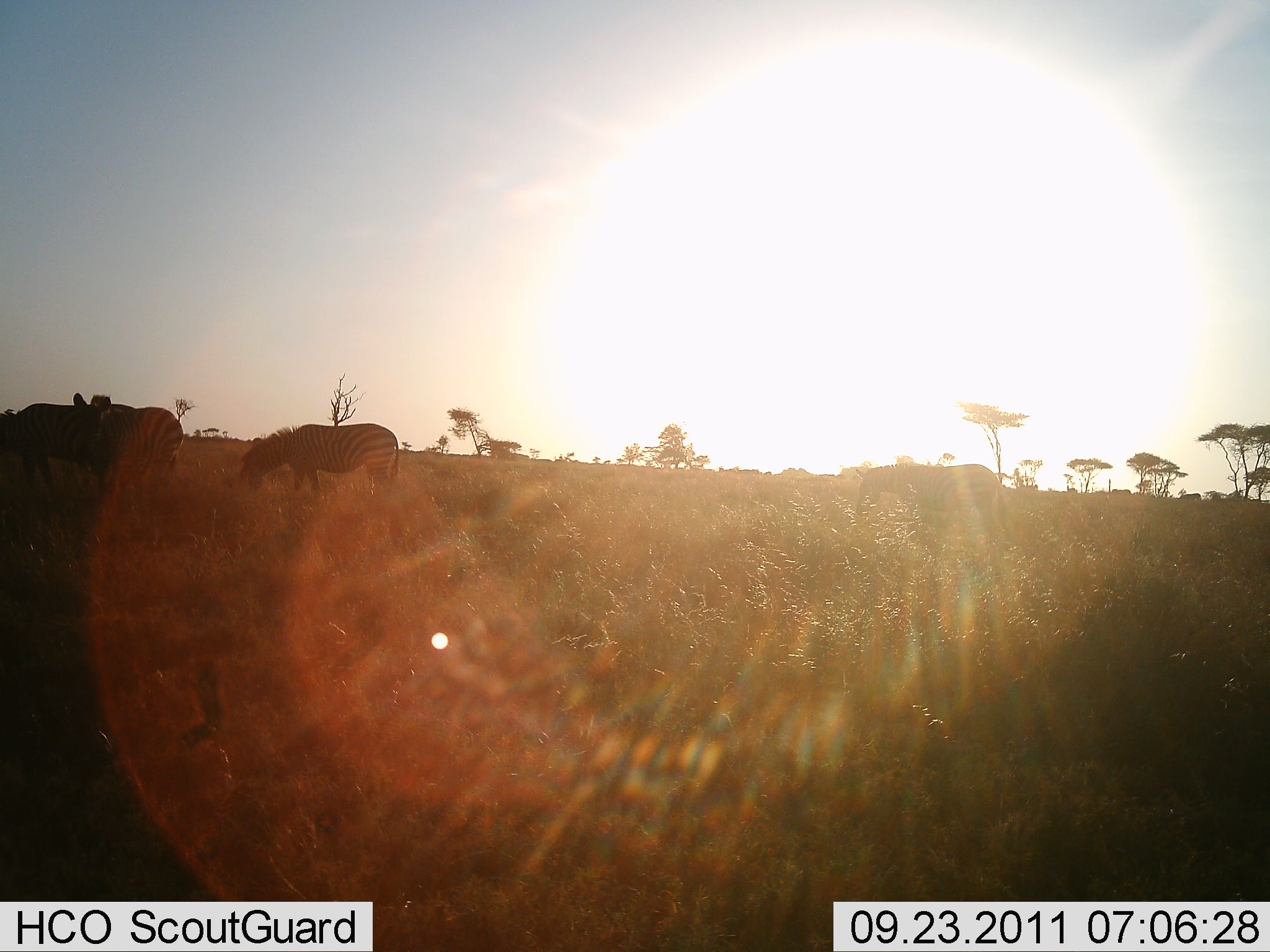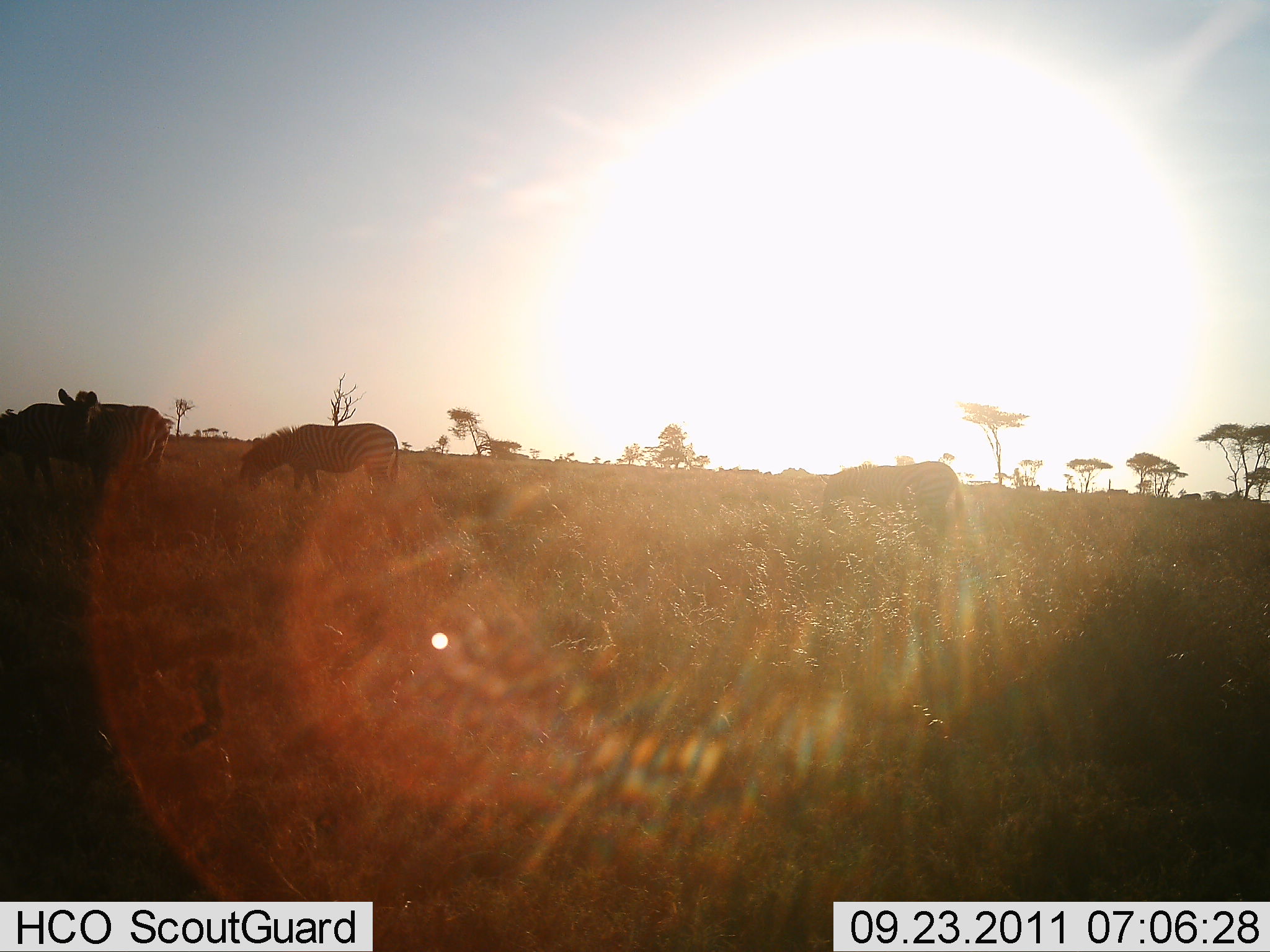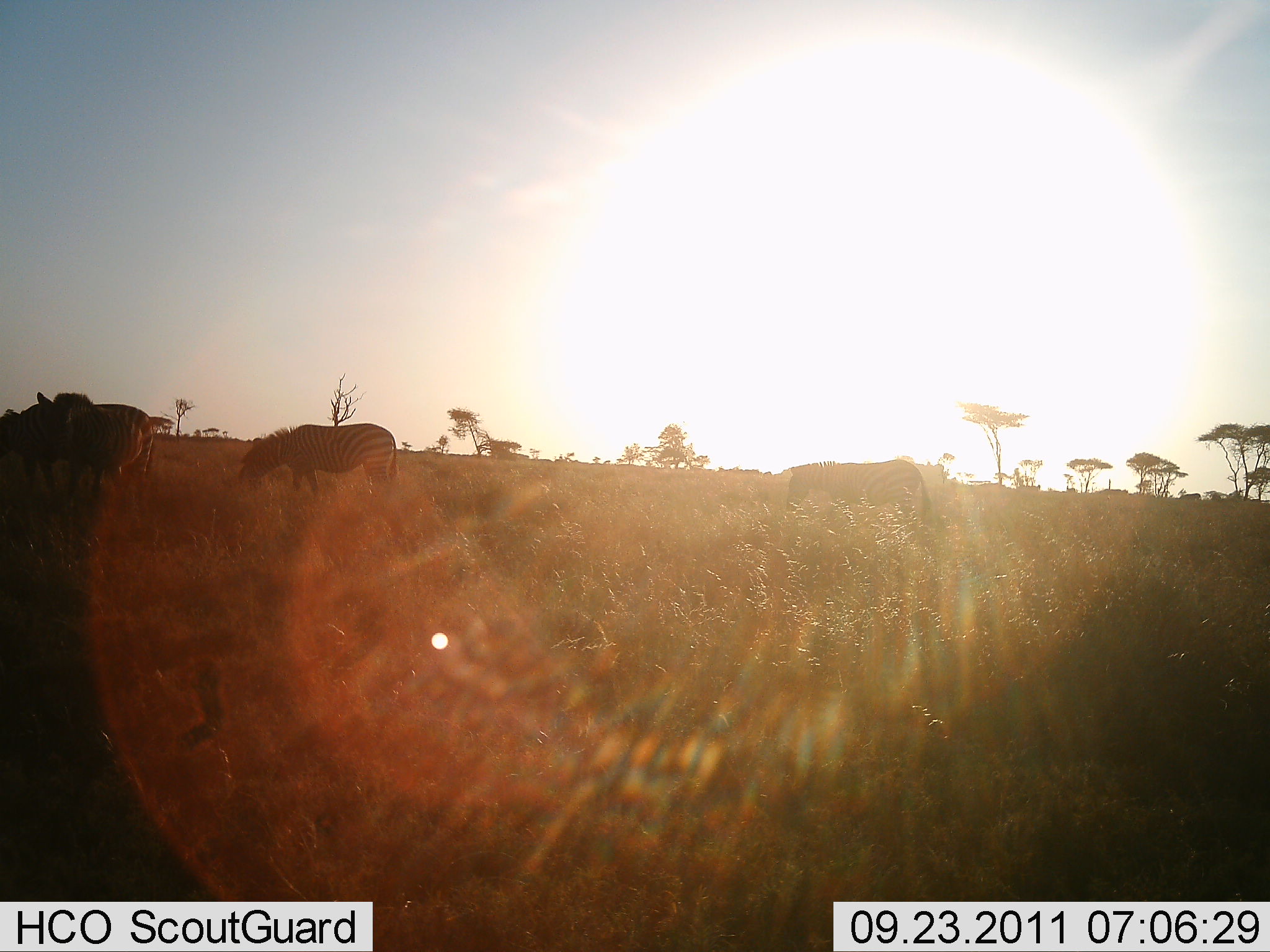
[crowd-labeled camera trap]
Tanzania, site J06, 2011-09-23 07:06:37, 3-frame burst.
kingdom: Animalia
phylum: Chordata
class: Mammalia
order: Perissodactyla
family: Equidae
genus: Equus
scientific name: Equus quagga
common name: plains zebra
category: zebra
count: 4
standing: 20%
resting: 0%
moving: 20%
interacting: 0%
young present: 0%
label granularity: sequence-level